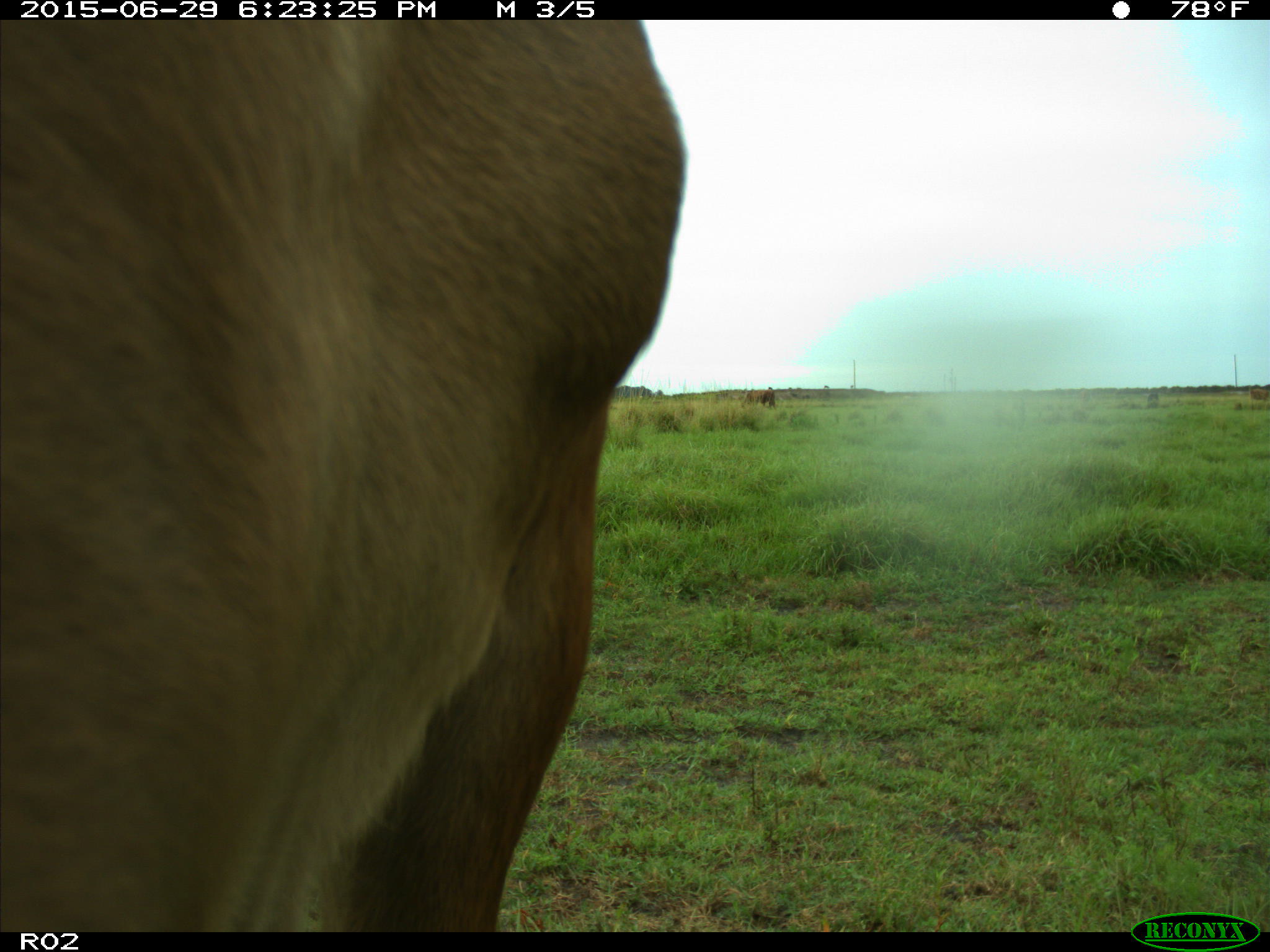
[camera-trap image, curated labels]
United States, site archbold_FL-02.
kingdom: Animalia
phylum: Chordata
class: Mammalia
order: Artiodactyla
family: Bovidae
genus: Bos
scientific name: Bos taurus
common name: domestic cow